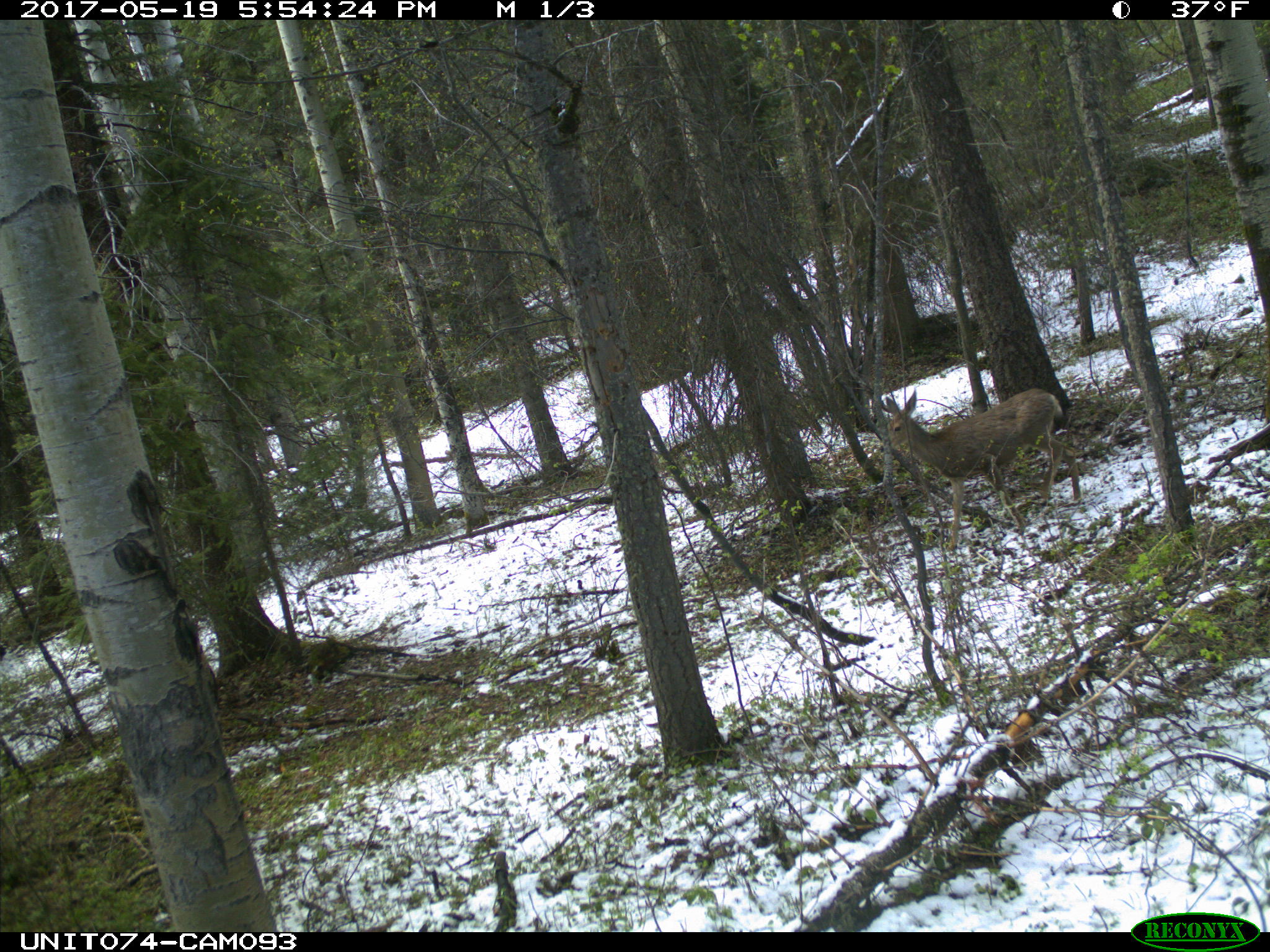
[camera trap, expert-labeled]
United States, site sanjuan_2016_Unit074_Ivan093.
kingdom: Animalia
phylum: Chordata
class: Mammalia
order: Artiodactyla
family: Cervidae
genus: Odocoileus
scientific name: Odocoileus hemionus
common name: mule deer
Odocoileus hemionus (mule deer).